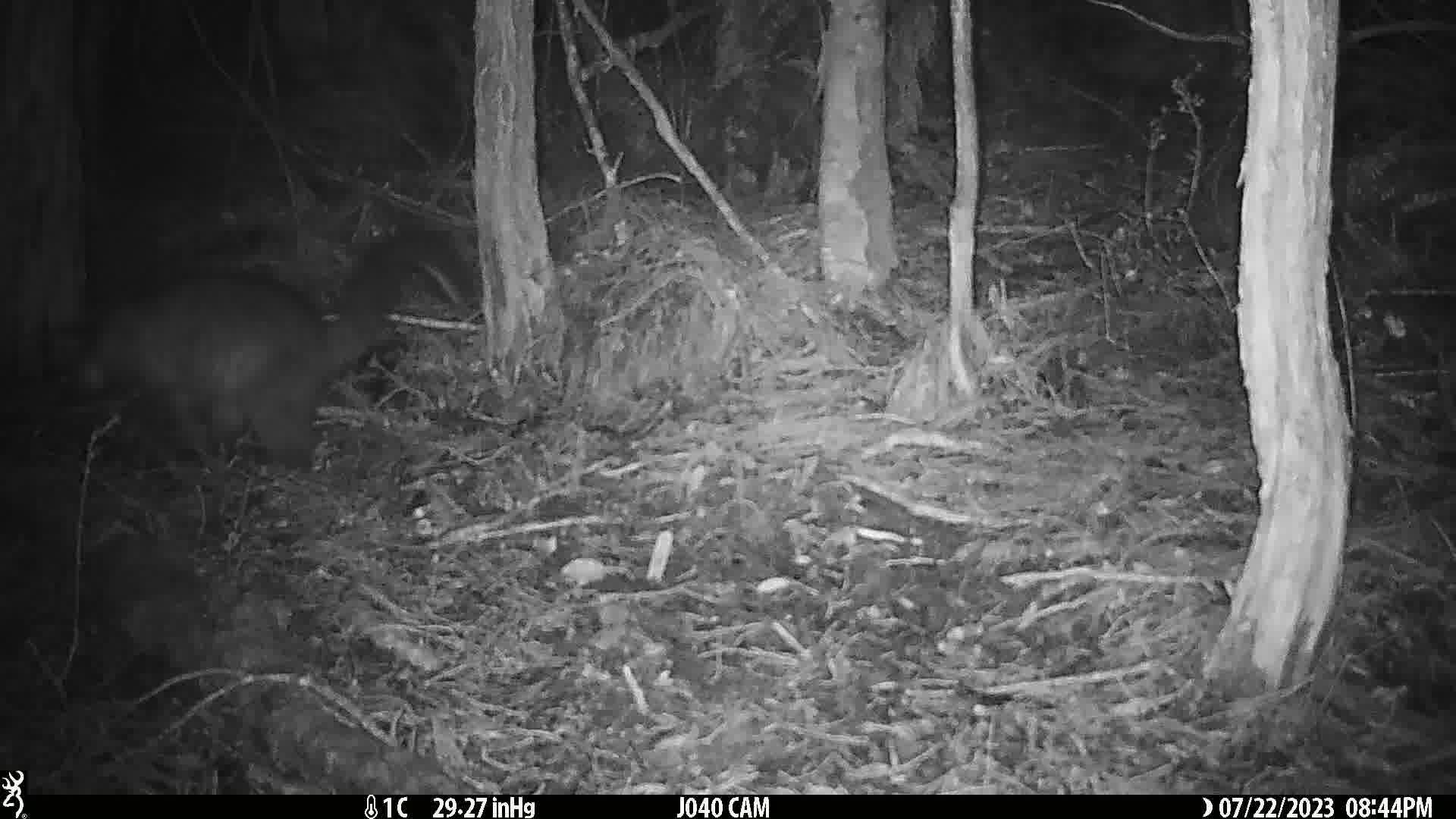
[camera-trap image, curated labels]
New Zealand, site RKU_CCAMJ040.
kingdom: Animalia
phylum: Chordata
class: Mammalia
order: Diprotodontia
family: Phalangeridae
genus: Trichosurus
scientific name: Trichosurus vulpecula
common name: common brushtail possum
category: possum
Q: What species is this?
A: Possum (common brushtail possum) (Trichosurus vulpecula).